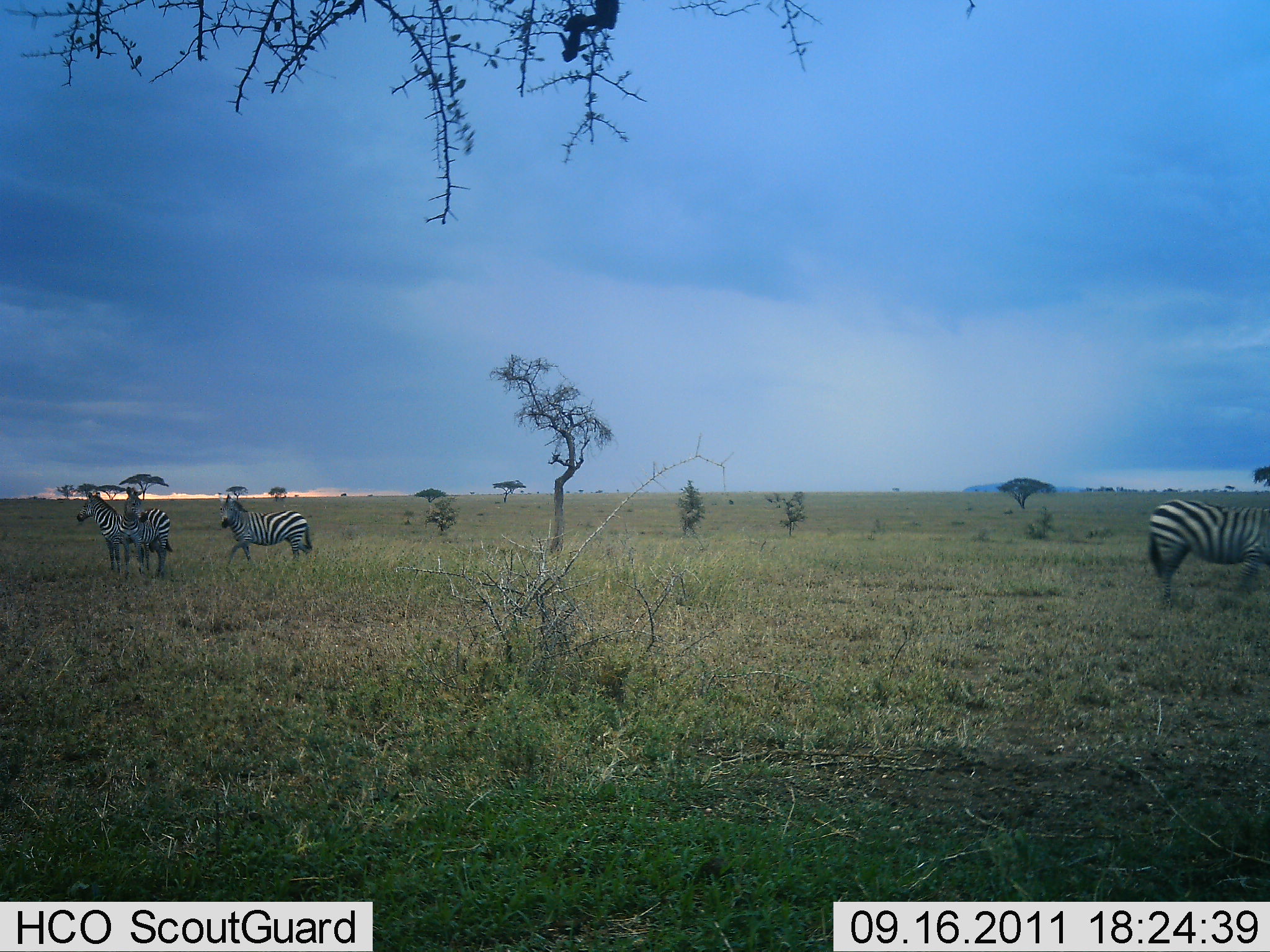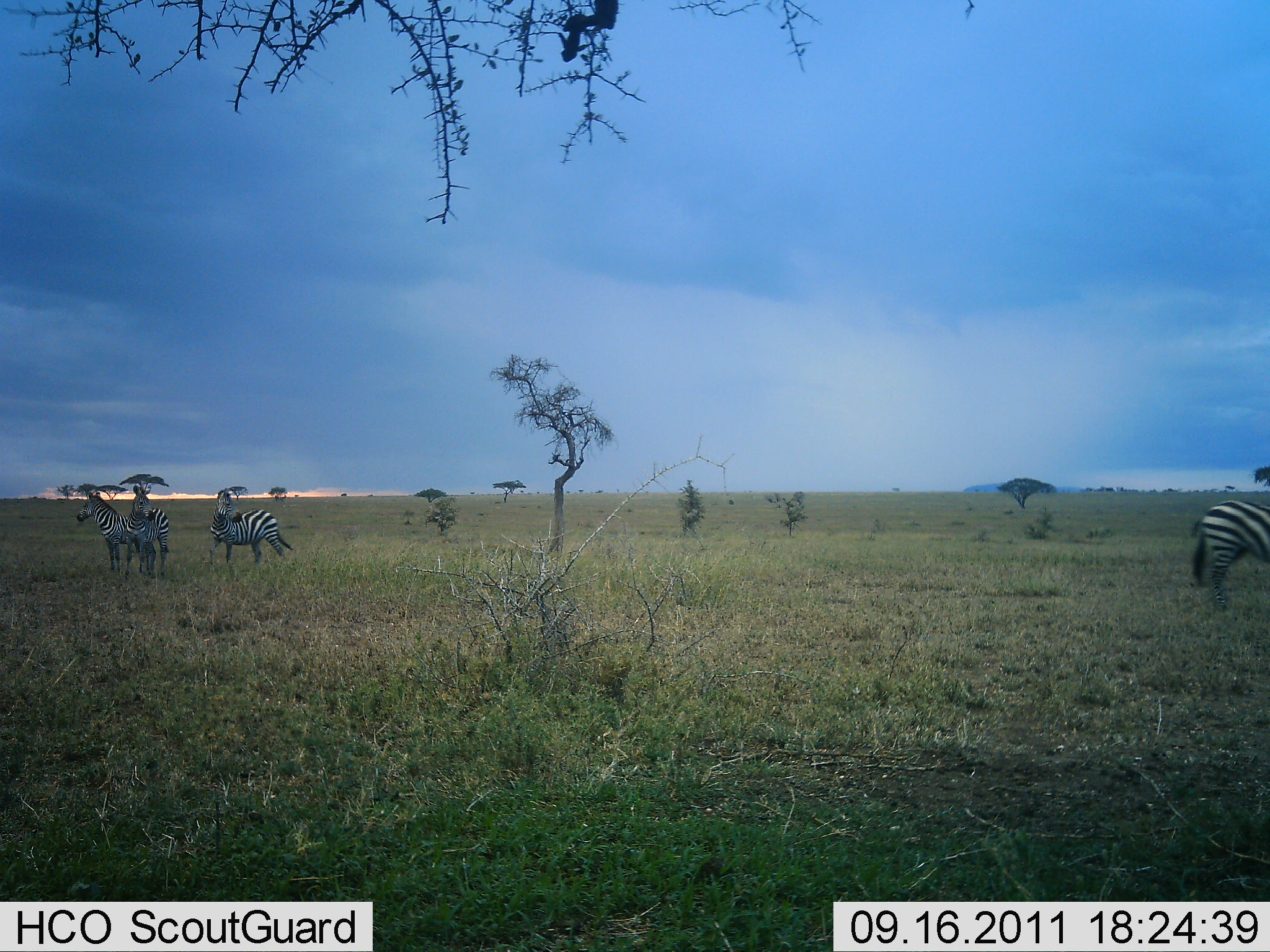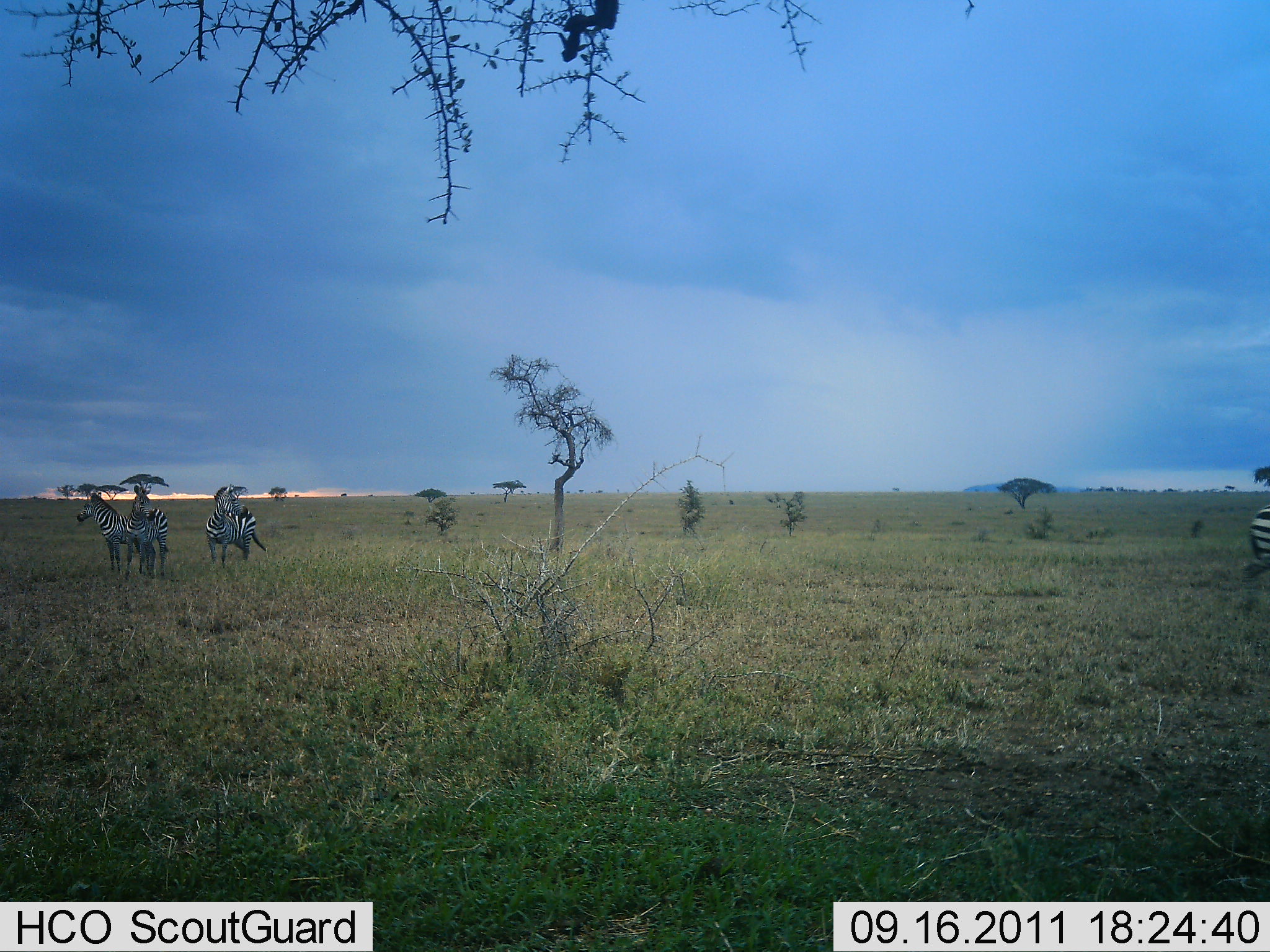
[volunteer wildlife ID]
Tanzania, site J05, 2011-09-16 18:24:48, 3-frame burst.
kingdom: Animalia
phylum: Chordata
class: Mammalia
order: Perissodactyla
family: Equidae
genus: Equus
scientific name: Equus quagga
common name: plains zebra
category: zebra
Zebra (plains zebra) (Equus quagga), count 4. Behavior (volunteer vote fractions): standing 82%, resting 0%, moving 64%, interacting 9%. Young present (vote fraction): 0%. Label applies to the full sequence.